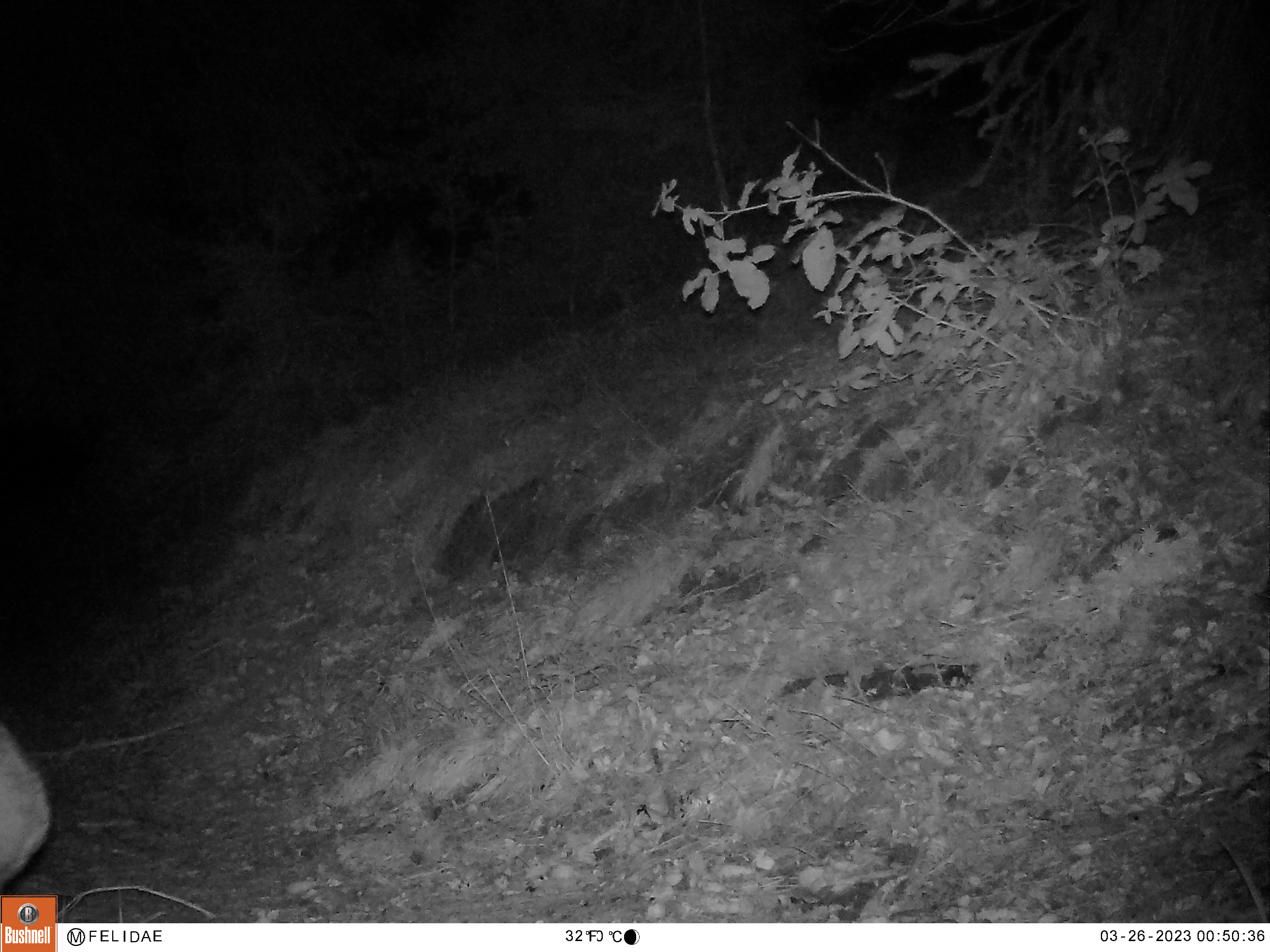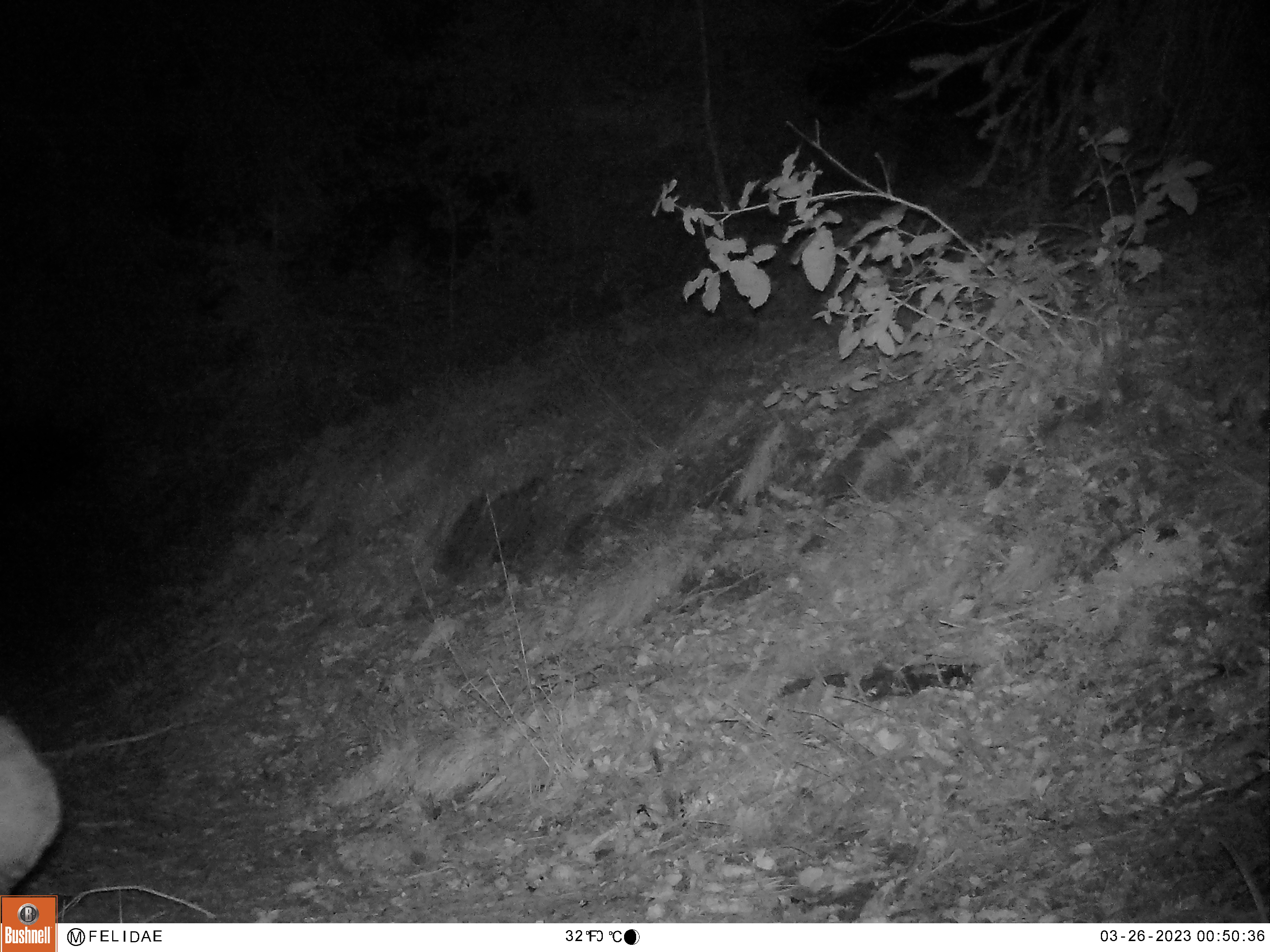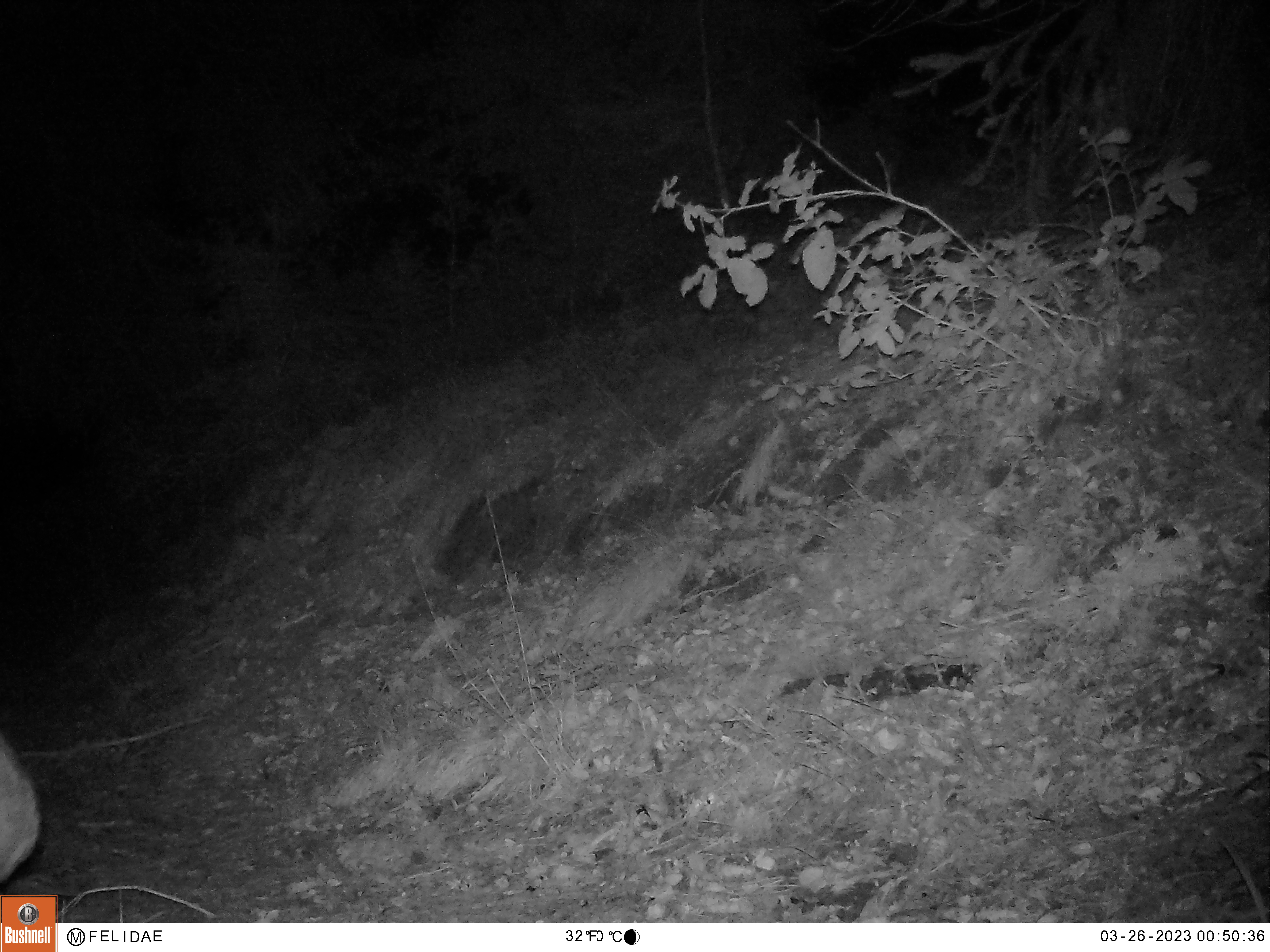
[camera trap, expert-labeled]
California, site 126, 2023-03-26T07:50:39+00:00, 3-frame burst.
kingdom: Animalia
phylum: Chordata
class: Mammalia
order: Carnivora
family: Felidae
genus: Lynx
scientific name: Lynx rufus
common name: bobcat